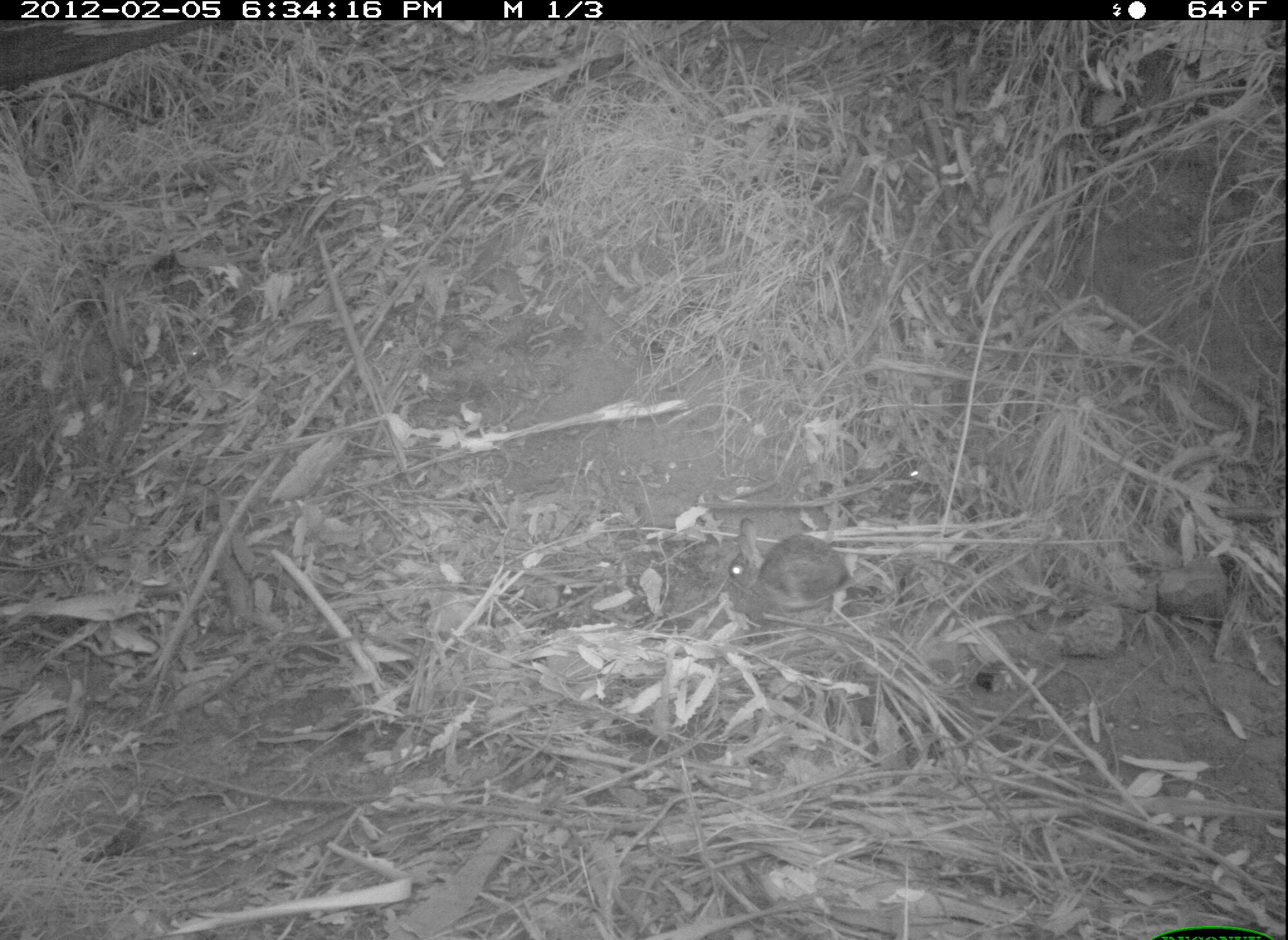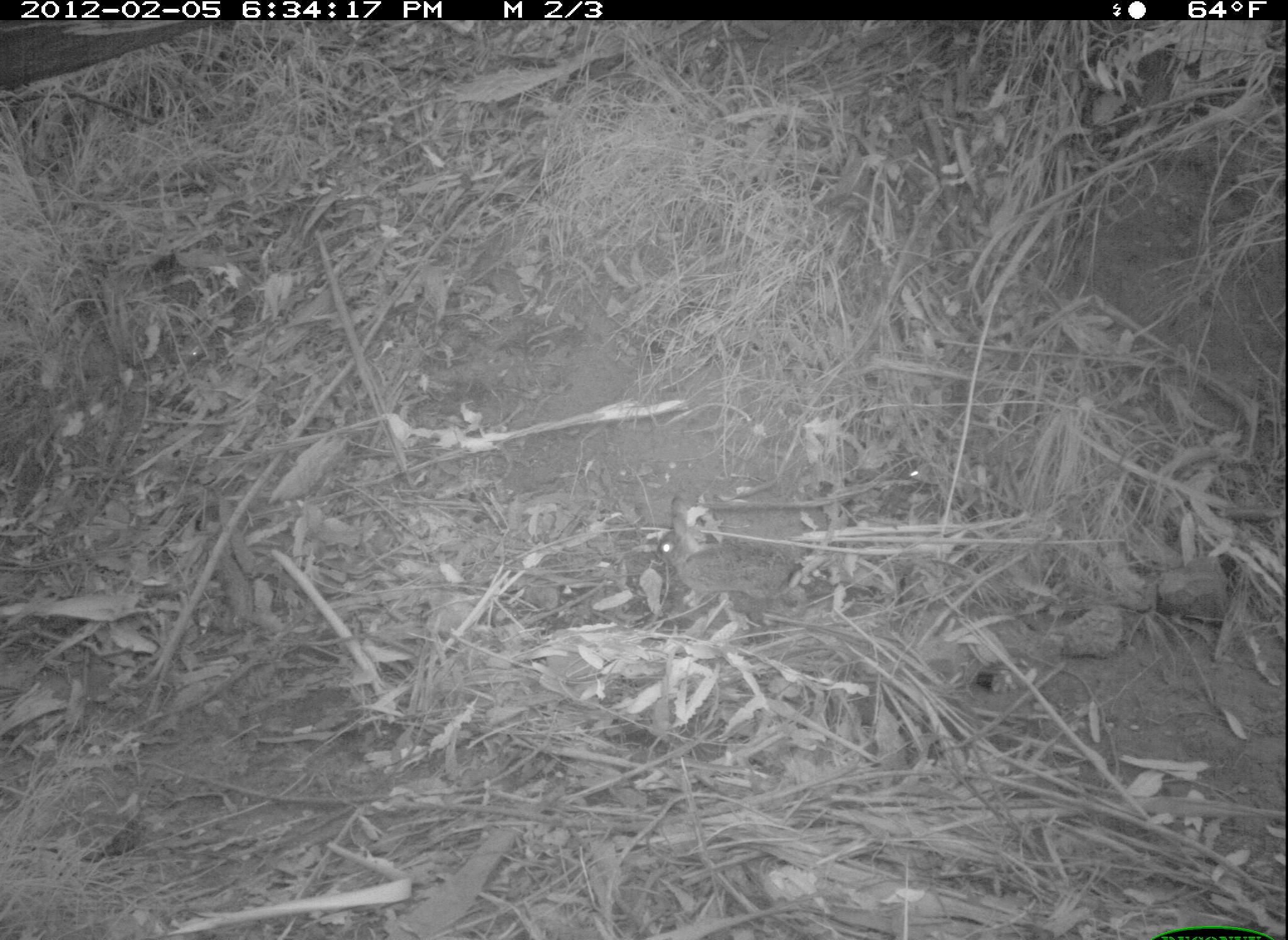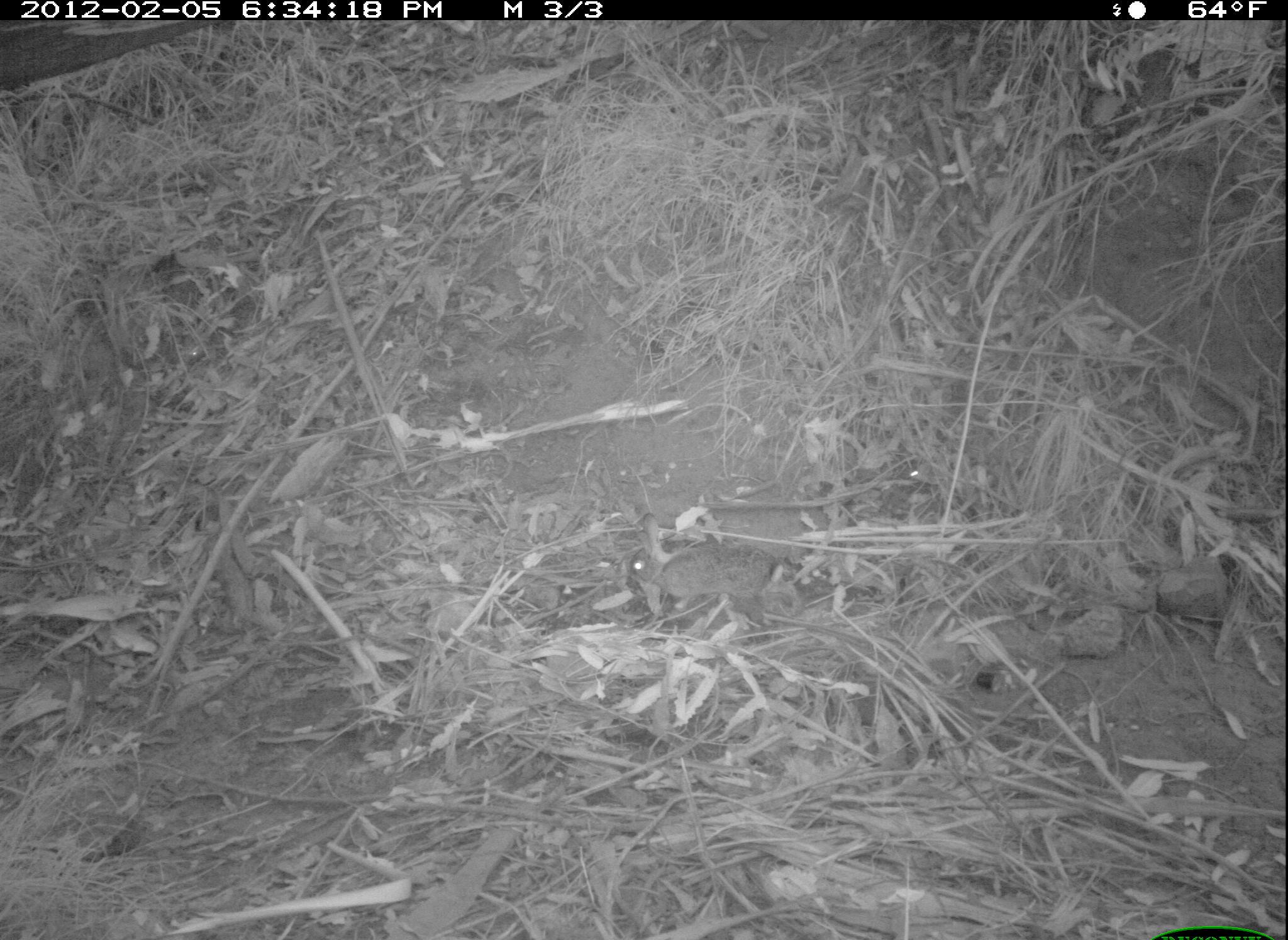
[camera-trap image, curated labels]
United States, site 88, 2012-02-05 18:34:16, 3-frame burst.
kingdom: Animalia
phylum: Chordata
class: Mammalia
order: Lagomorpha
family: Leporidae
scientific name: Leporidae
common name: rabbits and hares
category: rabbit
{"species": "rabbit (rabbits and hares) (Leporidae)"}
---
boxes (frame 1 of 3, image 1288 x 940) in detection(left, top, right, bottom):
rabbit: detection(718, 498, 889, 652)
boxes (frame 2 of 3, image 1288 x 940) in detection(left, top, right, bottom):
rabbit: detection(642, 486, 795, 648)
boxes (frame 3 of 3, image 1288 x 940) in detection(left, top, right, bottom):
rabbit: detection(626, 509, 794, 639)